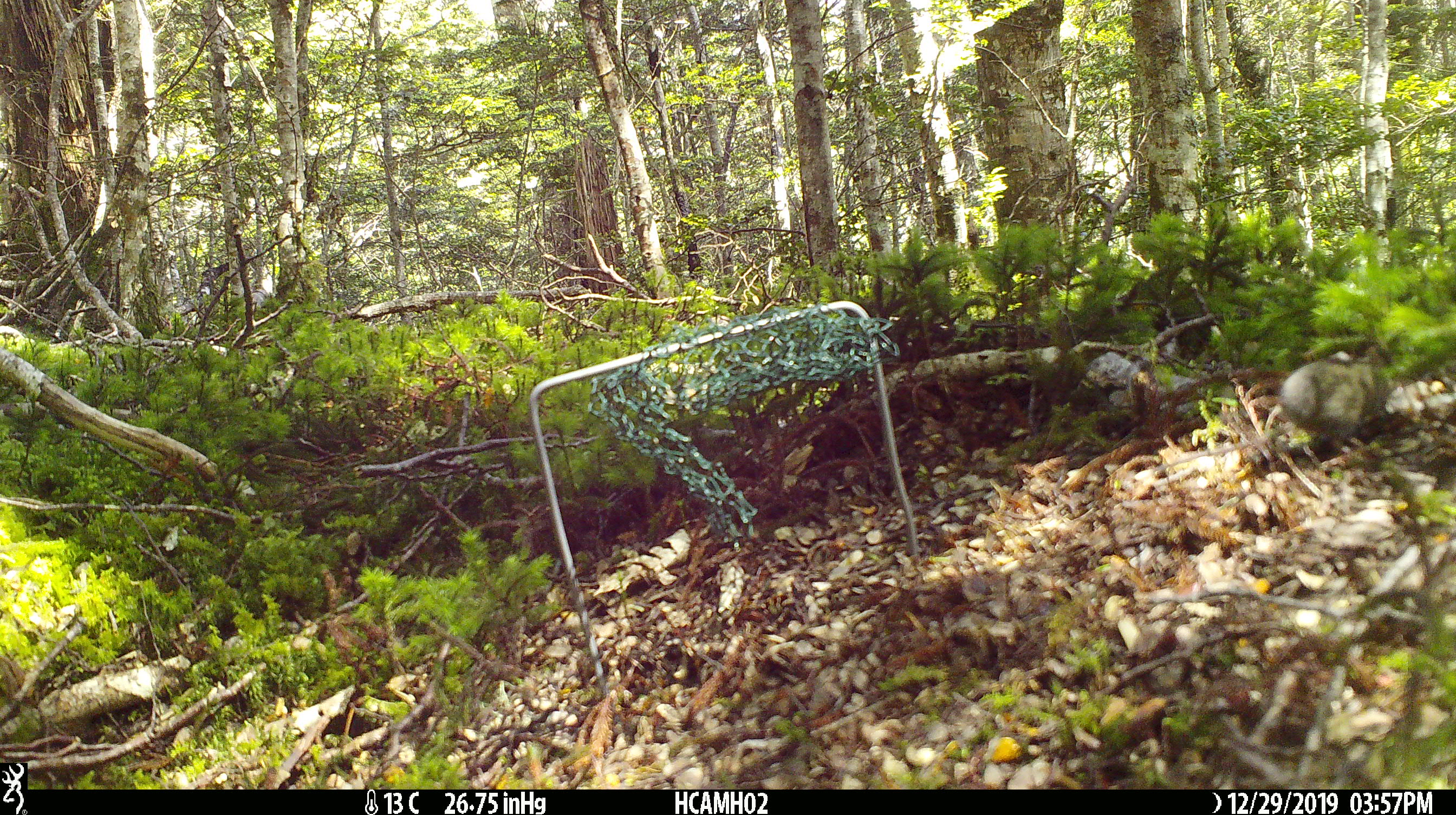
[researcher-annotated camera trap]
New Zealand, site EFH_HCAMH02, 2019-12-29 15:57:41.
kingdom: Animalia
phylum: Chordata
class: Mammalia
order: Rodentia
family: Muridae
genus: Mus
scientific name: Mus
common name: mouse